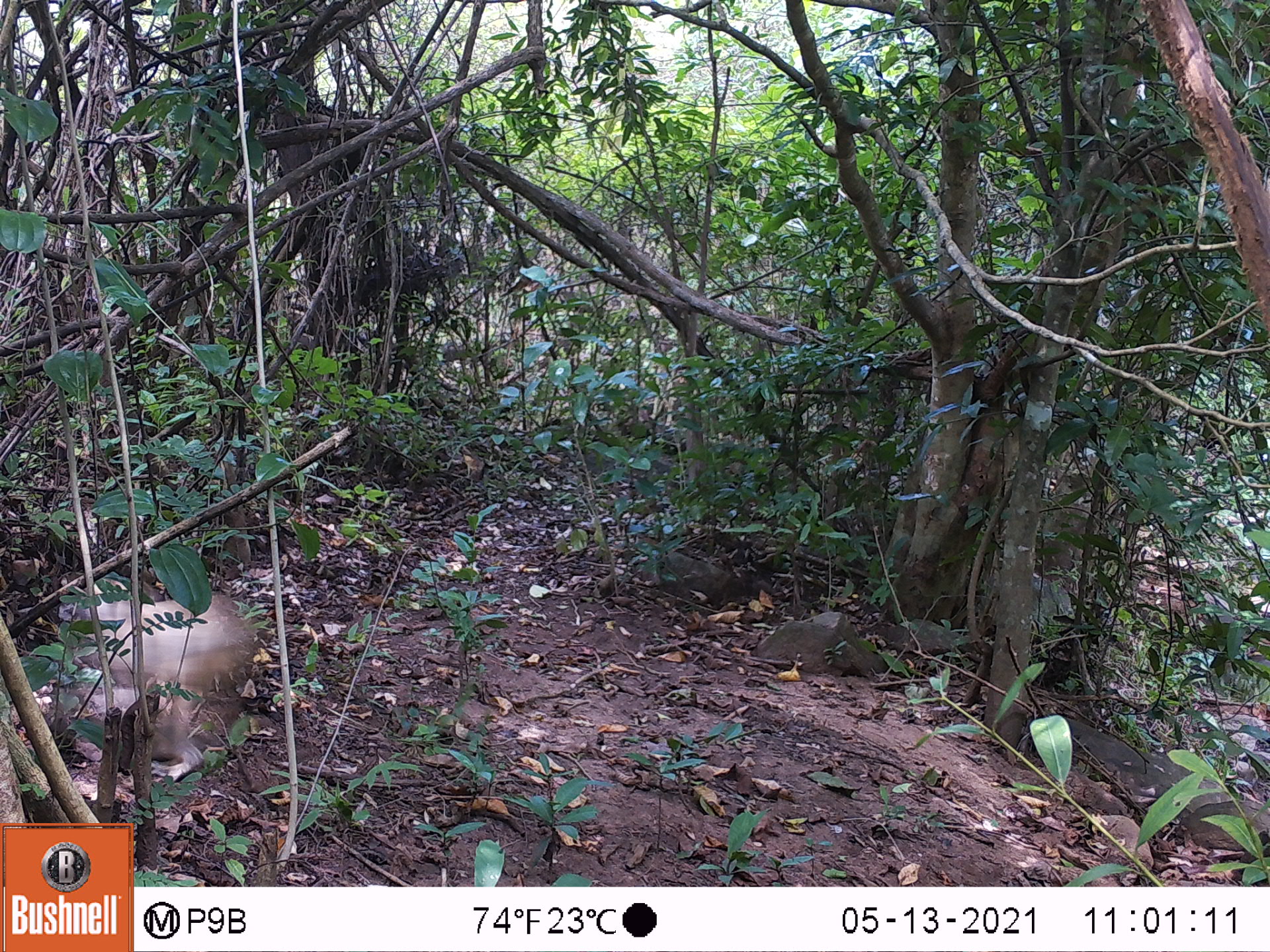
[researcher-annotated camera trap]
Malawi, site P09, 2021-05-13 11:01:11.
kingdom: Animalia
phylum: Chordata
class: Mammalia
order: Primates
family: Cercopithecidae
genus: Papio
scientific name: Papio cynocephalus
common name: yellow baboon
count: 1